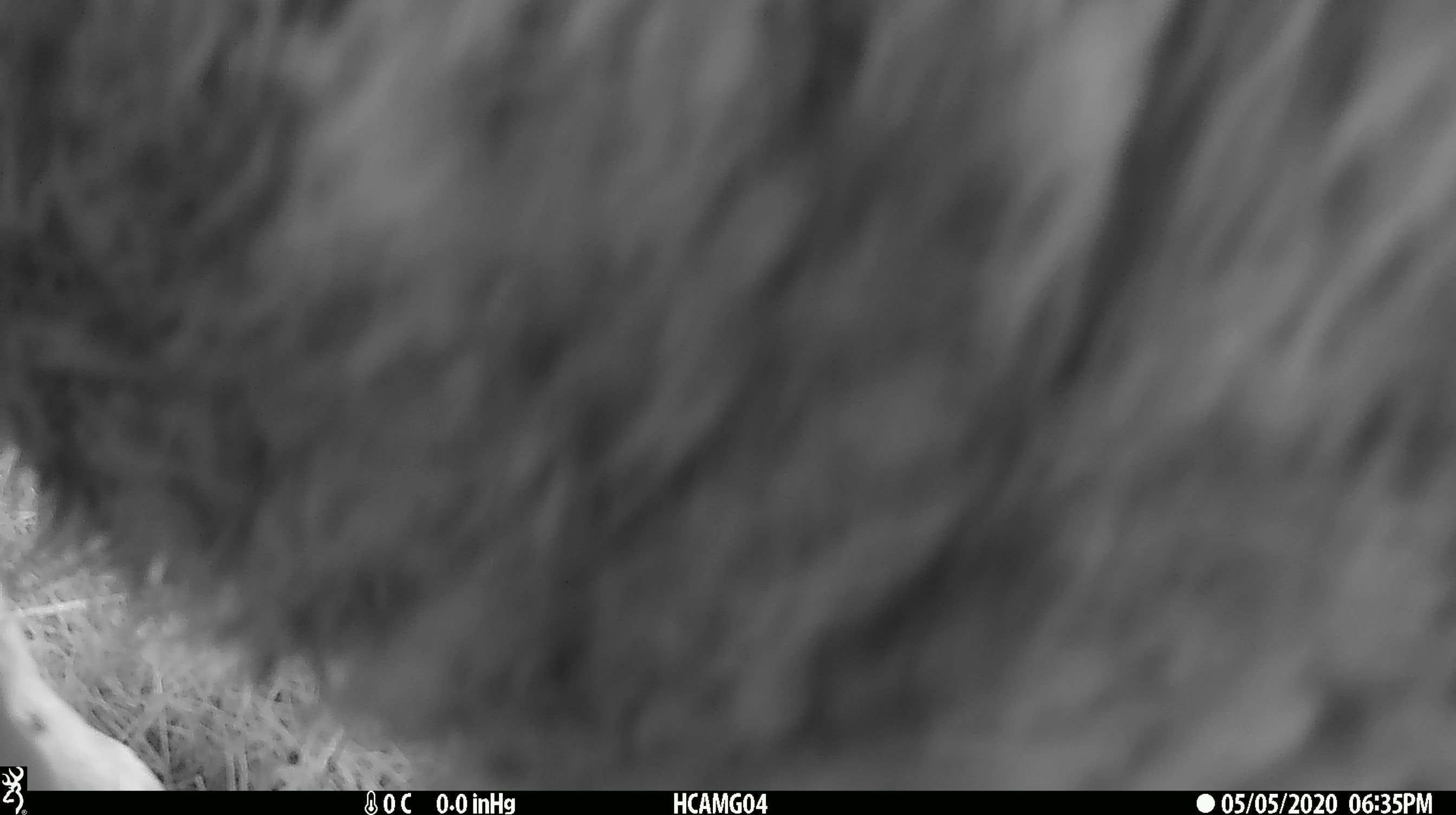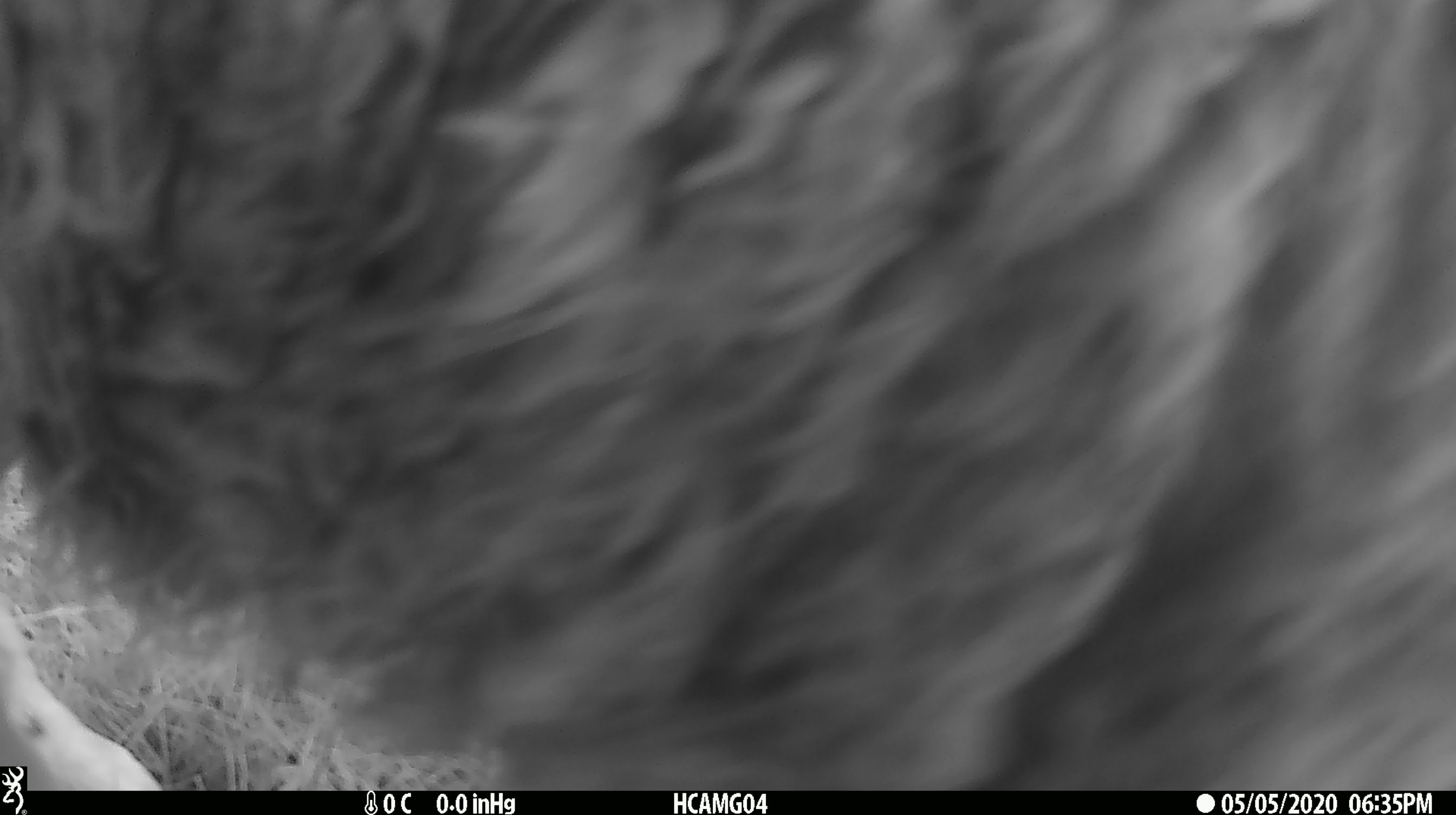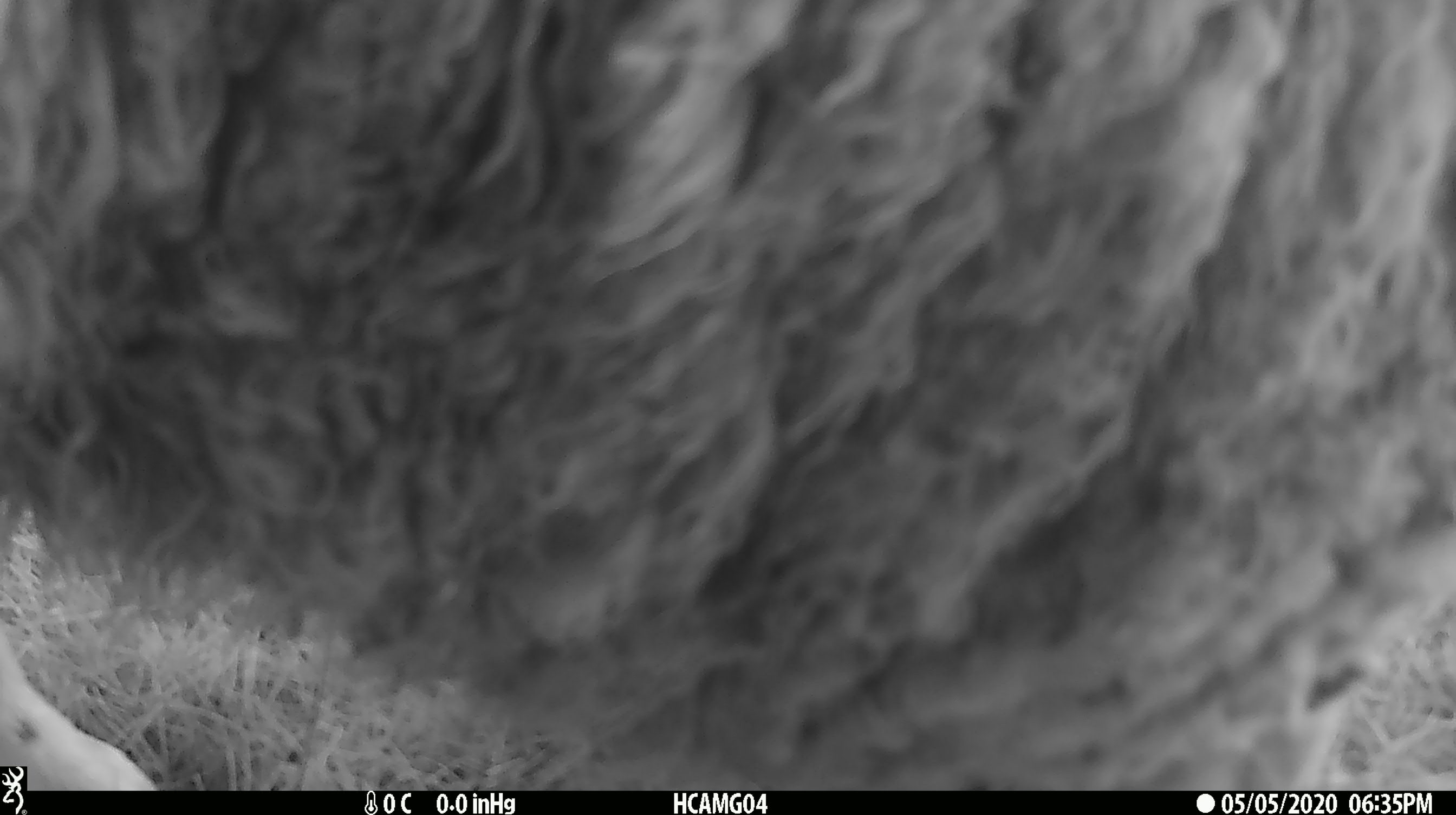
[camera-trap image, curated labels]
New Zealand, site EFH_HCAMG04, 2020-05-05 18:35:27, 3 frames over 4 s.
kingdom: Animalia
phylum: Chordata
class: Mammalia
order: Artiodactyla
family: Bovidae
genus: Ovis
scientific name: Ovis aries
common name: domestic sheep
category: sheep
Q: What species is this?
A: Sheep (domestic sheep) (Ovis aries).